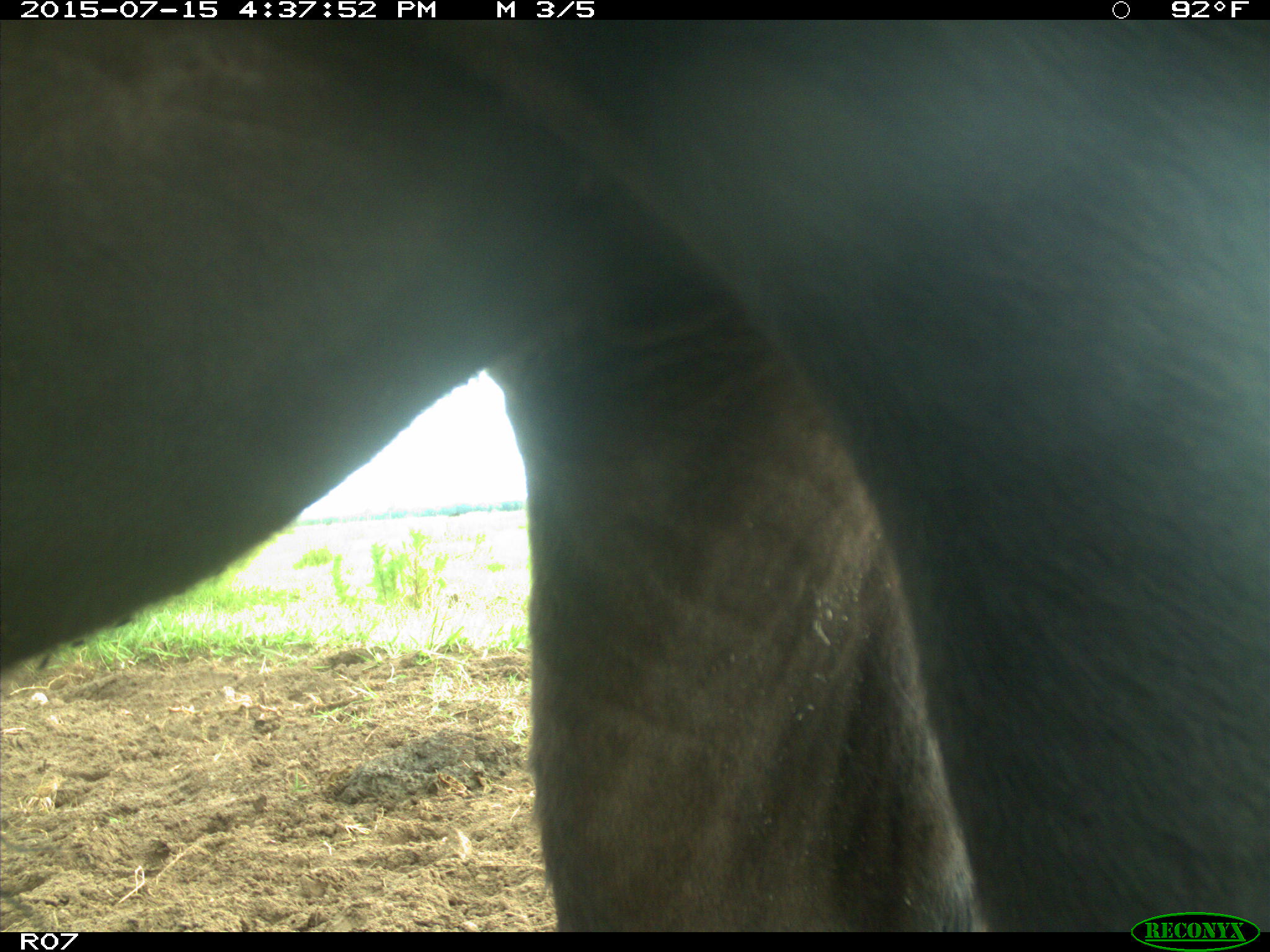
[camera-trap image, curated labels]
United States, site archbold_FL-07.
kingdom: Animalia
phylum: Chordata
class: Mammalia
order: Artiodactyla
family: Bovidae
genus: Bos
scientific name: Bos taurus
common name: domestic cow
Bos taurus (domestic cow).